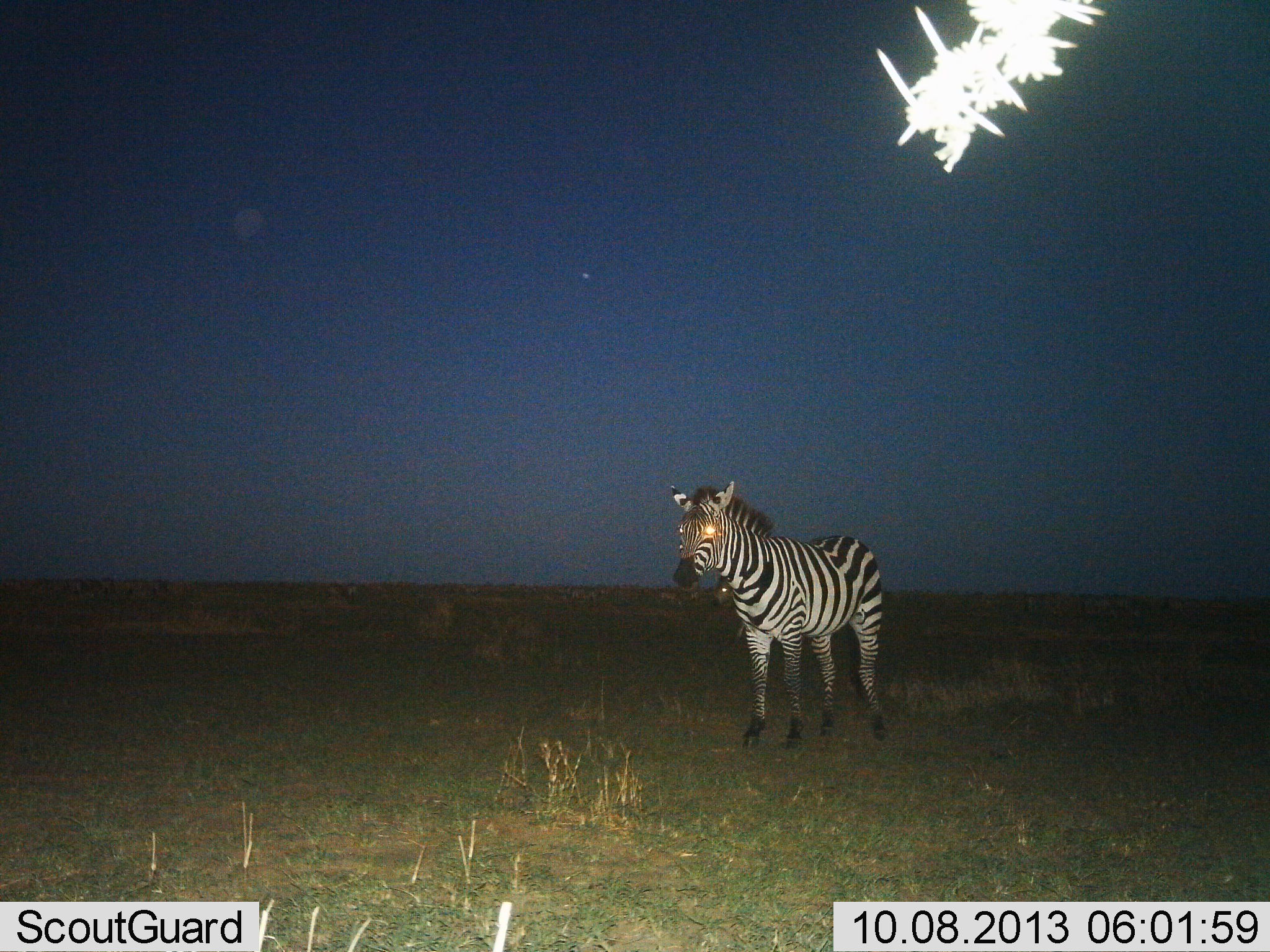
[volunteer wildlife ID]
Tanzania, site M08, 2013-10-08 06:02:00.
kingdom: Animalia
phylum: Chordata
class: Mammalia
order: Perissodactyla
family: Equidae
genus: Equus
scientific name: Equus quagga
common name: plains zebra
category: zebra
Zebra (plains zebra) (Equus quagga), count 1. Behavior (volunteer vote fractions): standing 100%, resting 0%, moving 0%, interacting 0%. Young present (vote fraction): 0%. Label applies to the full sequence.